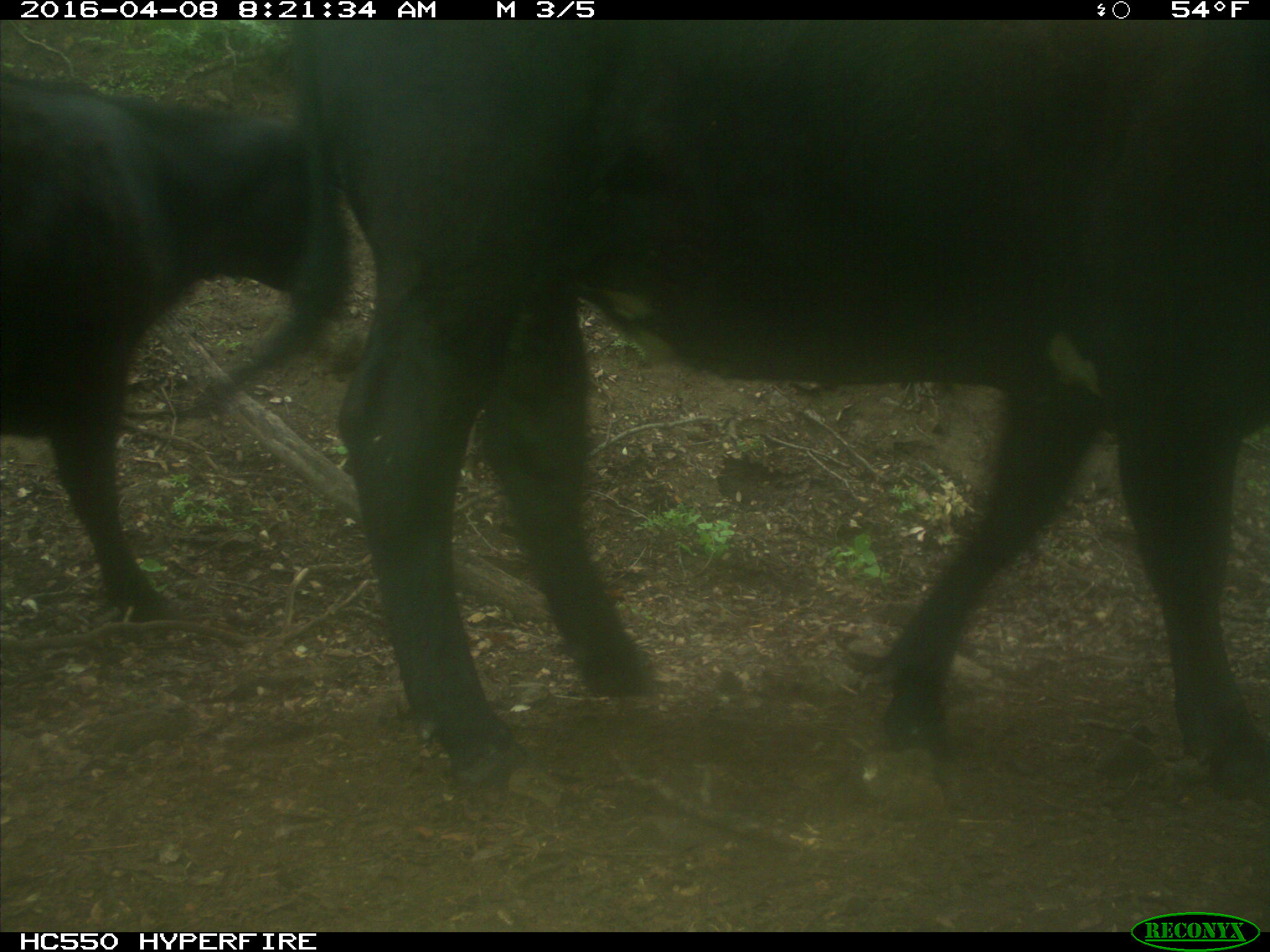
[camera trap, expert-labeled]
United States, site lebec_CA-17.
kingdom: Animalia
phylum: Chordata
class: Mammalia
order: Artiodactyla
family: Bovidae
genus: Bos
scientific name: Bos taurus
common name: domestic cow